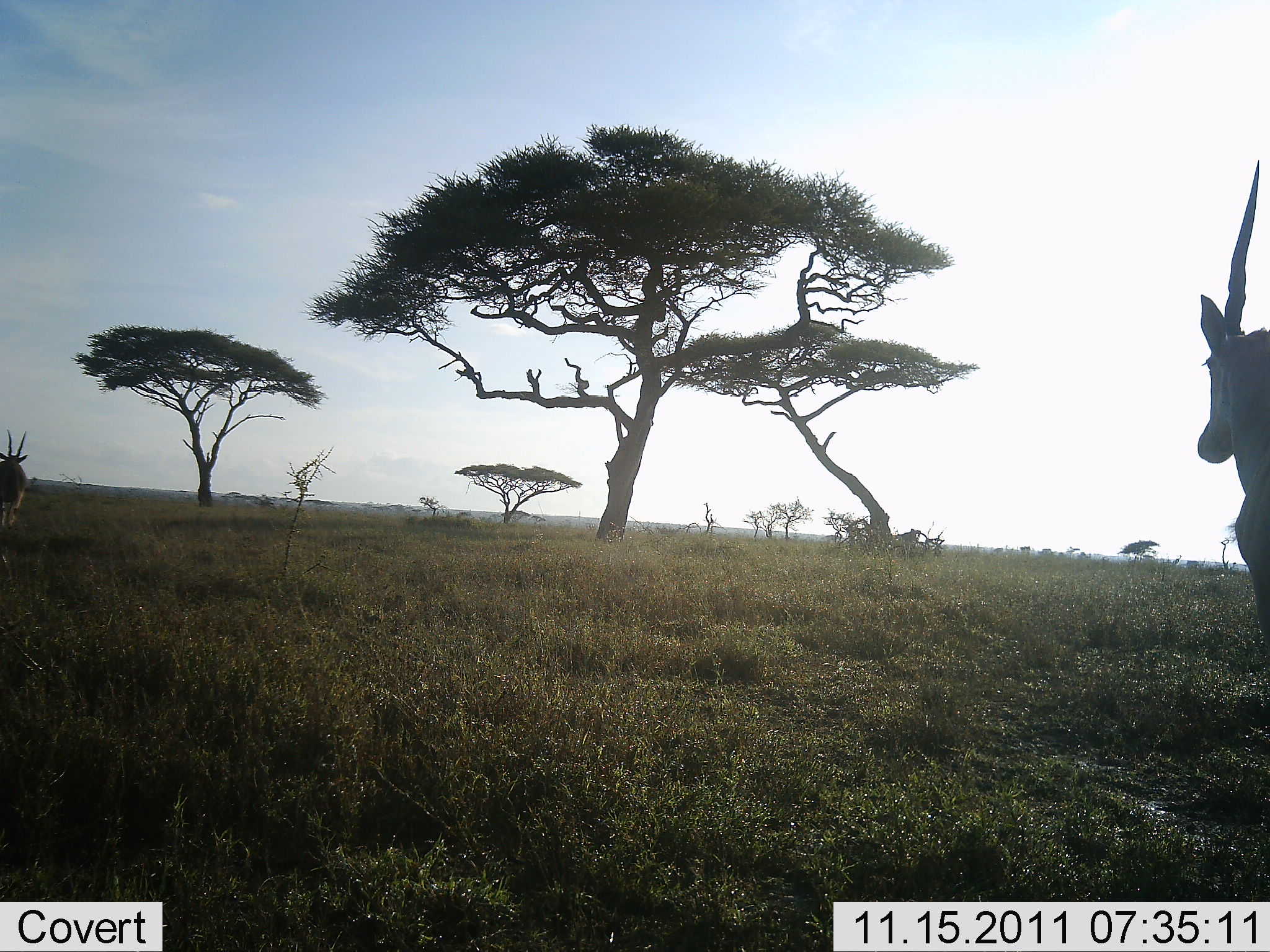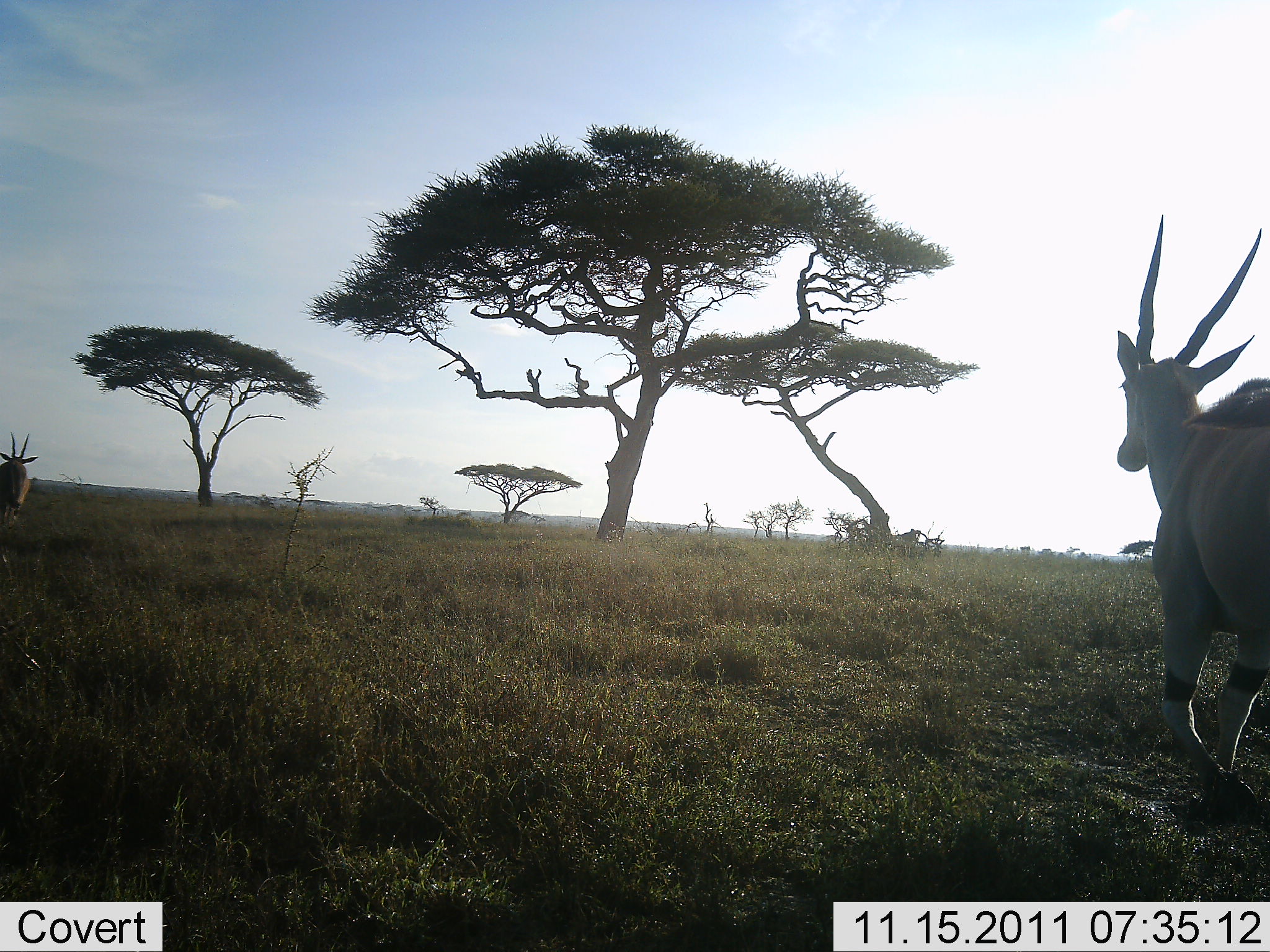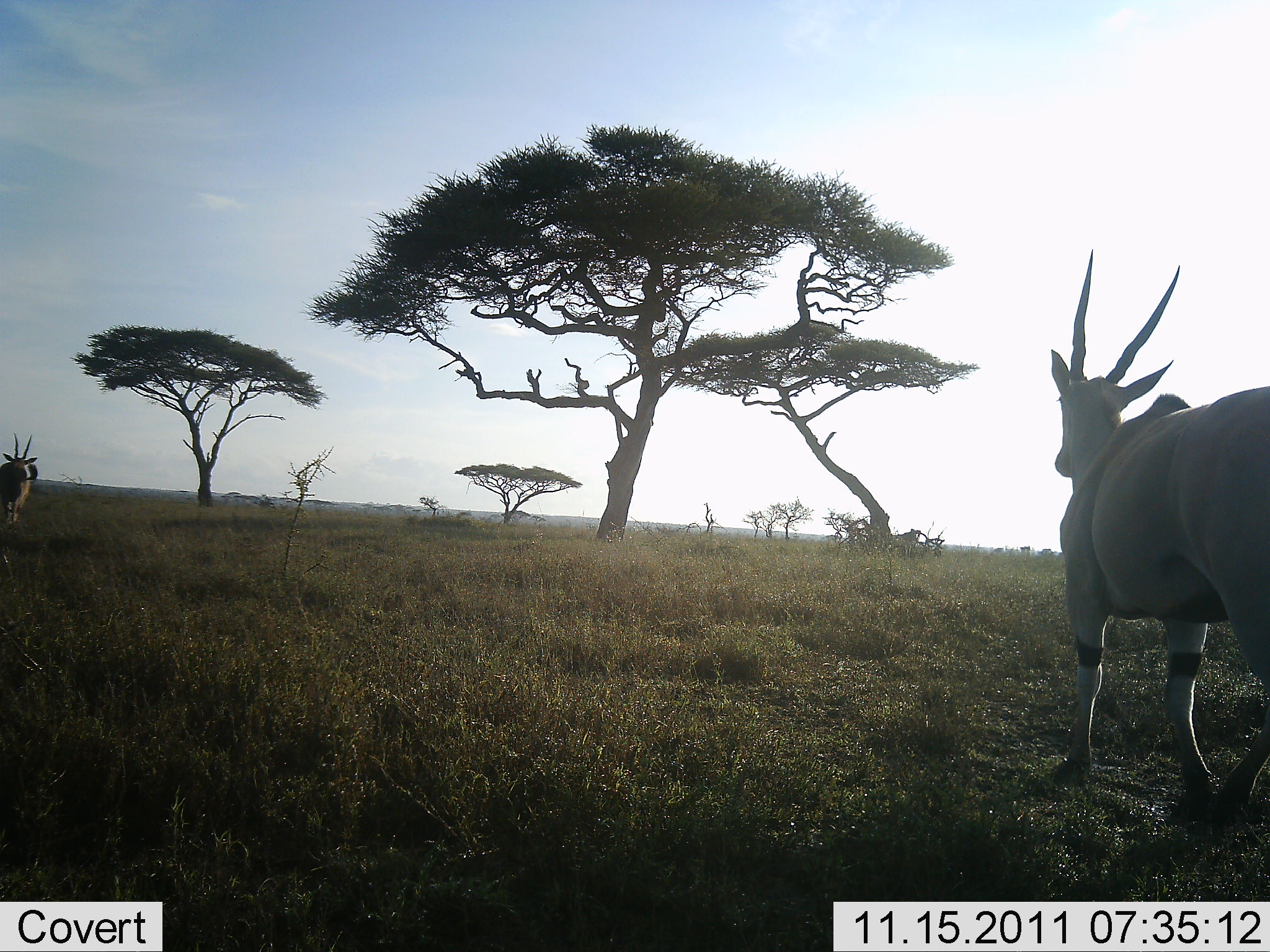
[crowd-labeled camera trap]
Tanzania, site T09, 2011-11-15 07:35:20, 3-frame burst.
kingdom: Animalia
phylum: Chordata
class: Mammalia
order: Artiodactyla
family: Bovidae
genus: Tragelaphus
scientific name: Tragelaphus oryx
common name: eland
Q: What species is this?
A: Eland (Tragelaphus oryx).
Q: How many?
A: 2.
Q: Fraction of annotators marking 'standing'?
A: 27%.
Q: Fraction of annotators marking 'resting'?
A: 0%.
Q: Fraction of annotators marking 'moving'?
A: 100%.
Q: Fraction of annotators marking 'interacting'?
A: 0%.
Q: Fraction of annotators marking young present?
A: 0%.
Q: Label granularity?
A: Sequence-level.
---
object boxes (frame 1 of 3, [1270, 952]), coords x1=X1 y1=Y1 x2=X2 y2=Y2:
animal: x1=1199 y1=160 x2=1270 y2=650; x1=0 y1=429 x2=30 y2=534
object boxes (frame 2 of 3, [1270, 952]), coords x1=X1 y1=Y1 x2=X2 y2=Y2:
animal: x1=1117 y1=215 x2=1270 y2=822; x1=0 y1=432 x2=40 y2=530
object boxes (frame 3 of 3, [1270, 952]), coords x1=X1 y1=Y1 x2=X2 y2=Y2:
animal: x1=1050 y1=248 x2=1270 y2=827; x1=0 y1=434 x2=39 y2=531